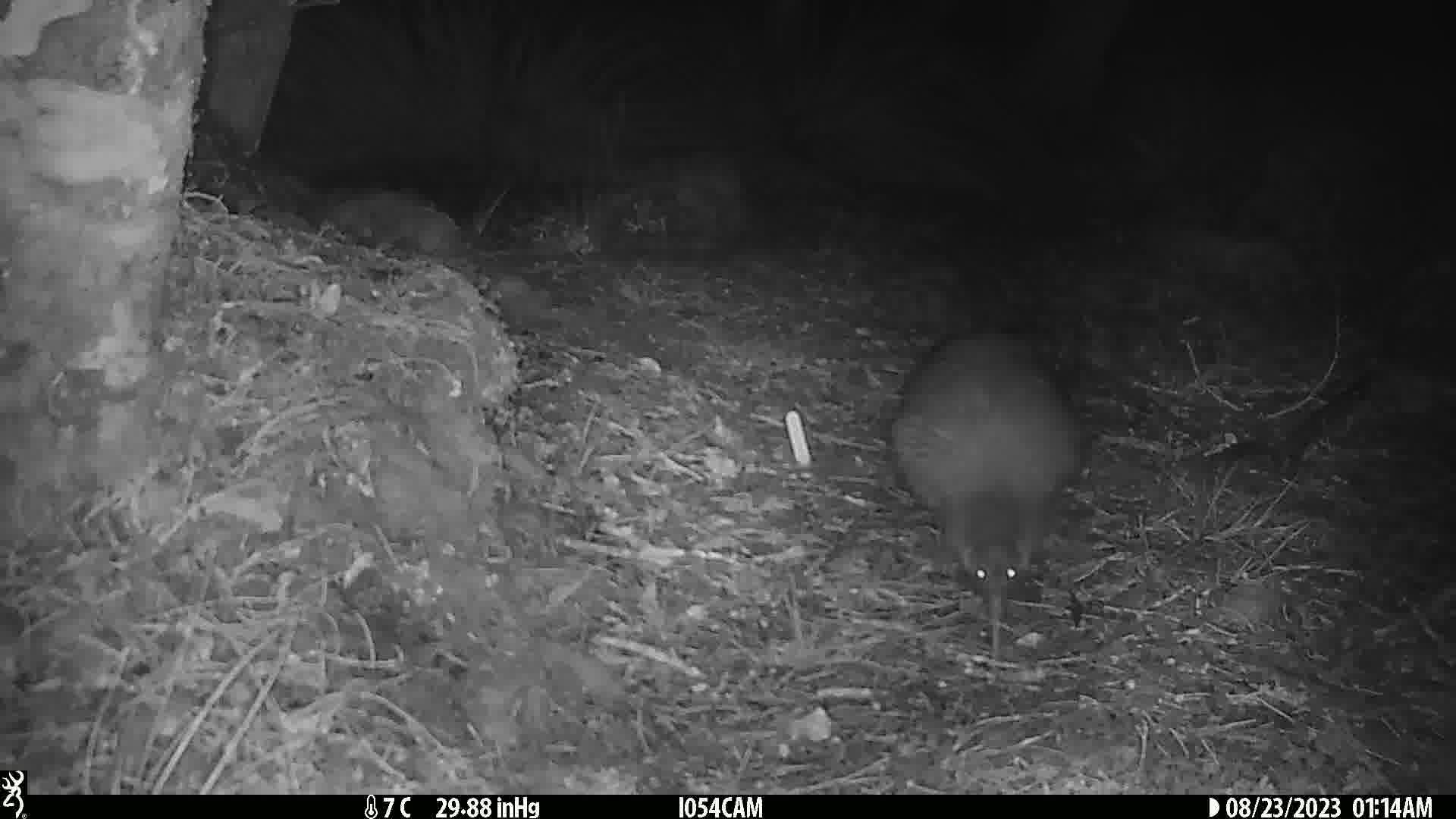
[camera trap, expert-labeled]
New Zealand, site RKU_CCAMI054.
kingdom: Animalia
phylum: Chordata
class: Aves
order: Apterygiformes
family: Apterygidae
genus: Apteryx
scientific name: Apteryx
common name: kiwi